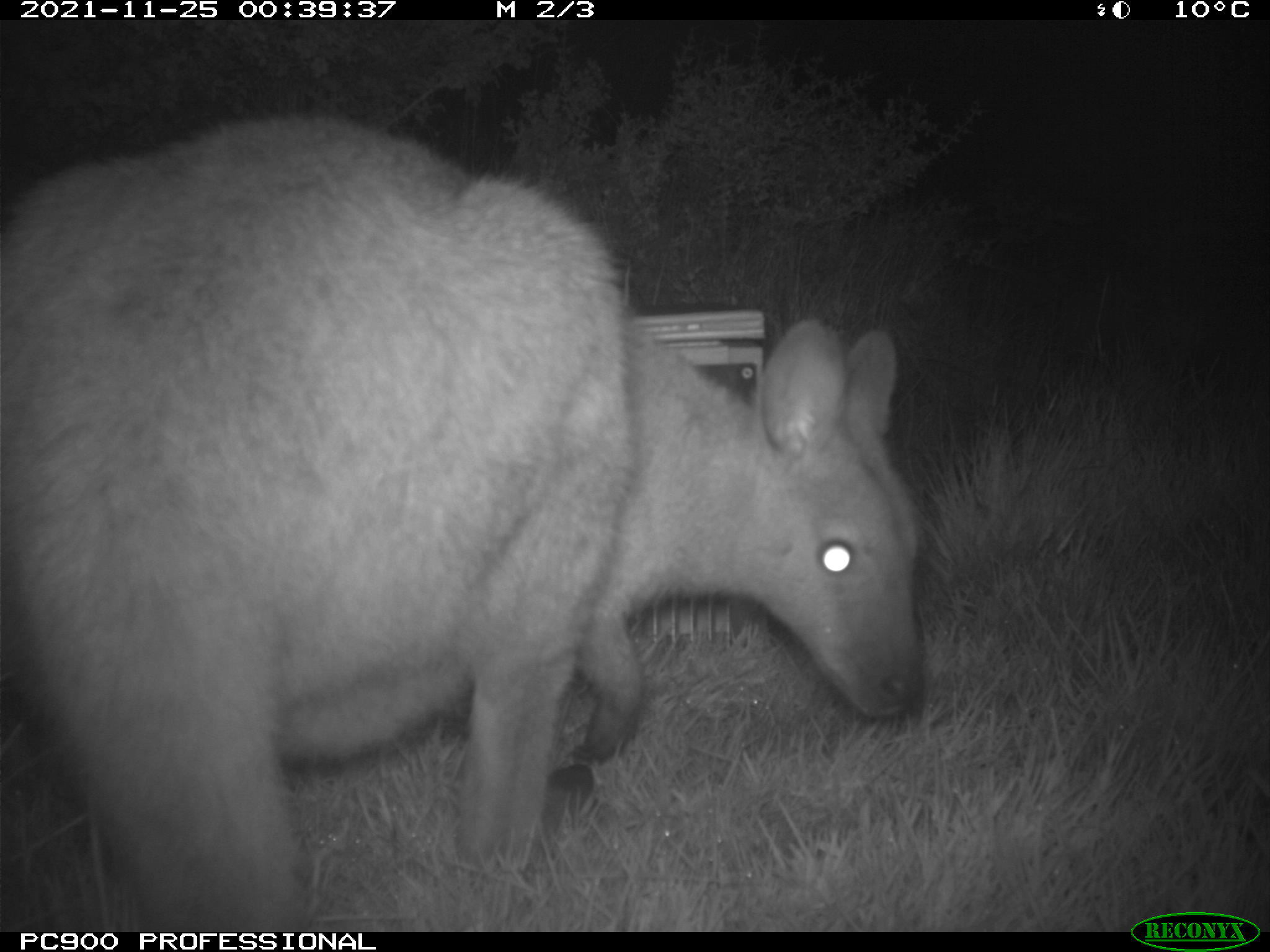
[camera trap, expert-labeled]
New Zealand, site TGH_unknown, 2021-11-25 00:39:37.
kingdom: Animalia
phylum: Chordata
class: Mammalia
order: Diprotodontia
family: Macropodidae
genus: Notamacropus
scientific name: Notamacropus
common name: wallaby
Wallaby (Notamacropus).